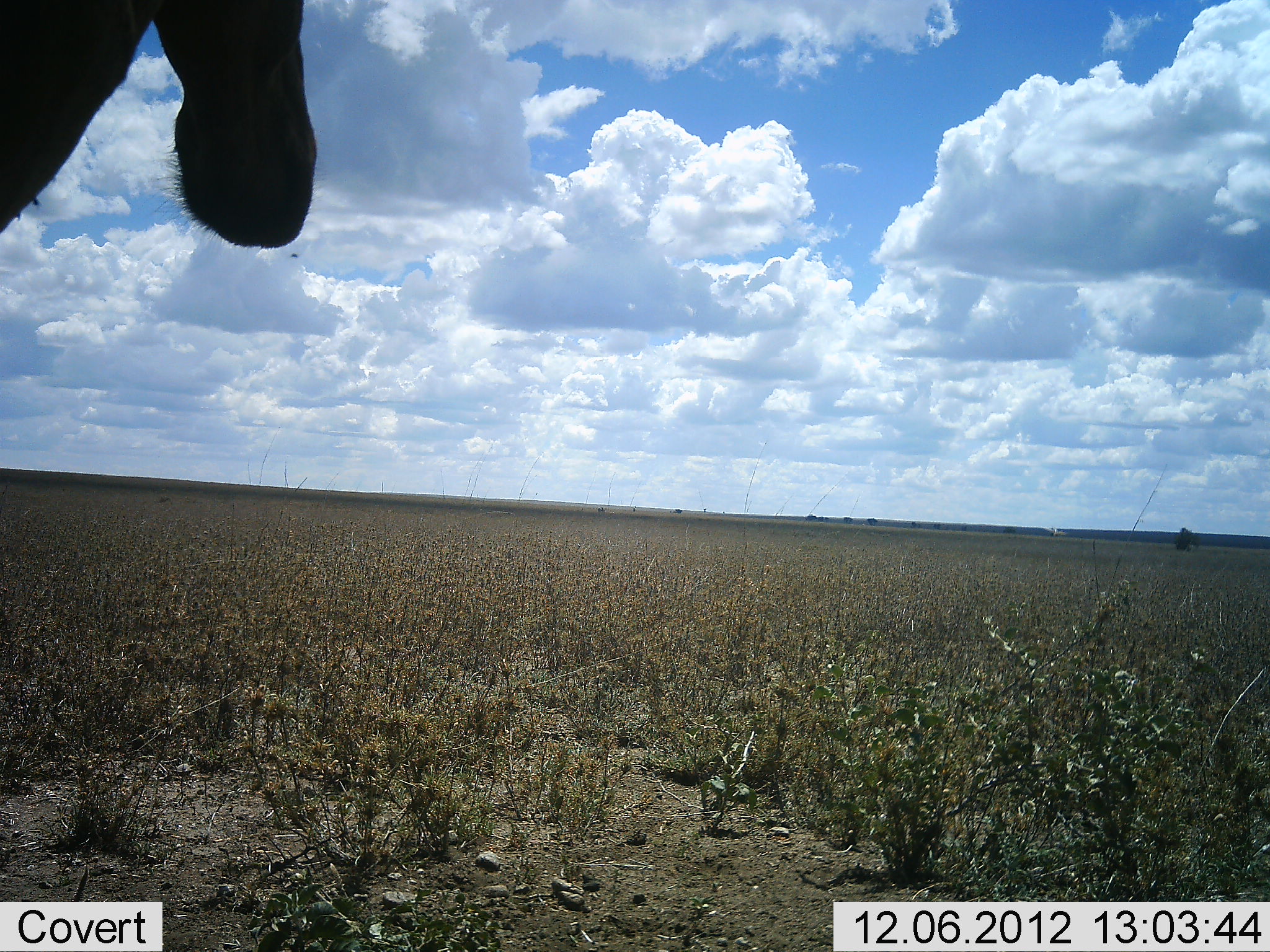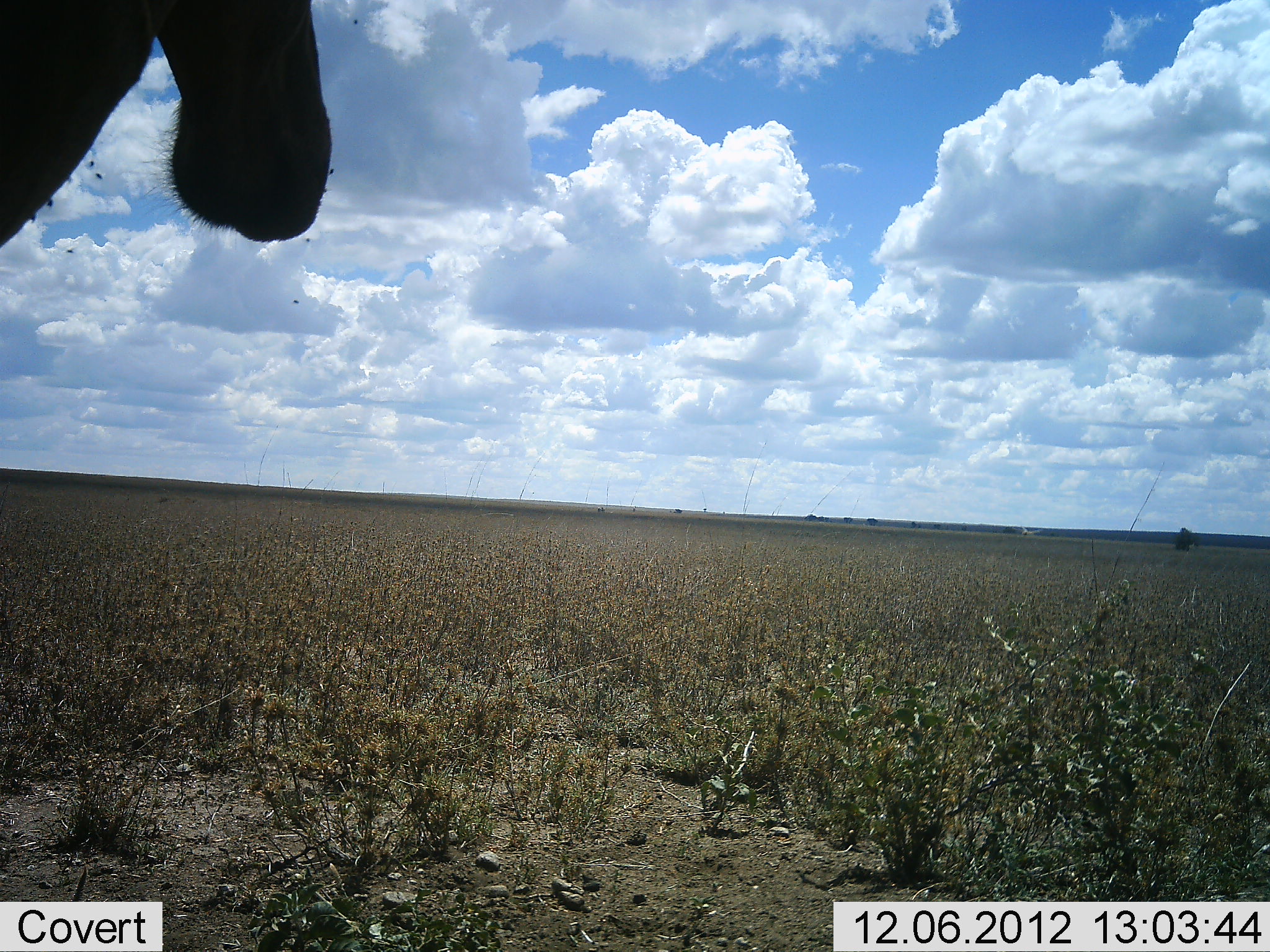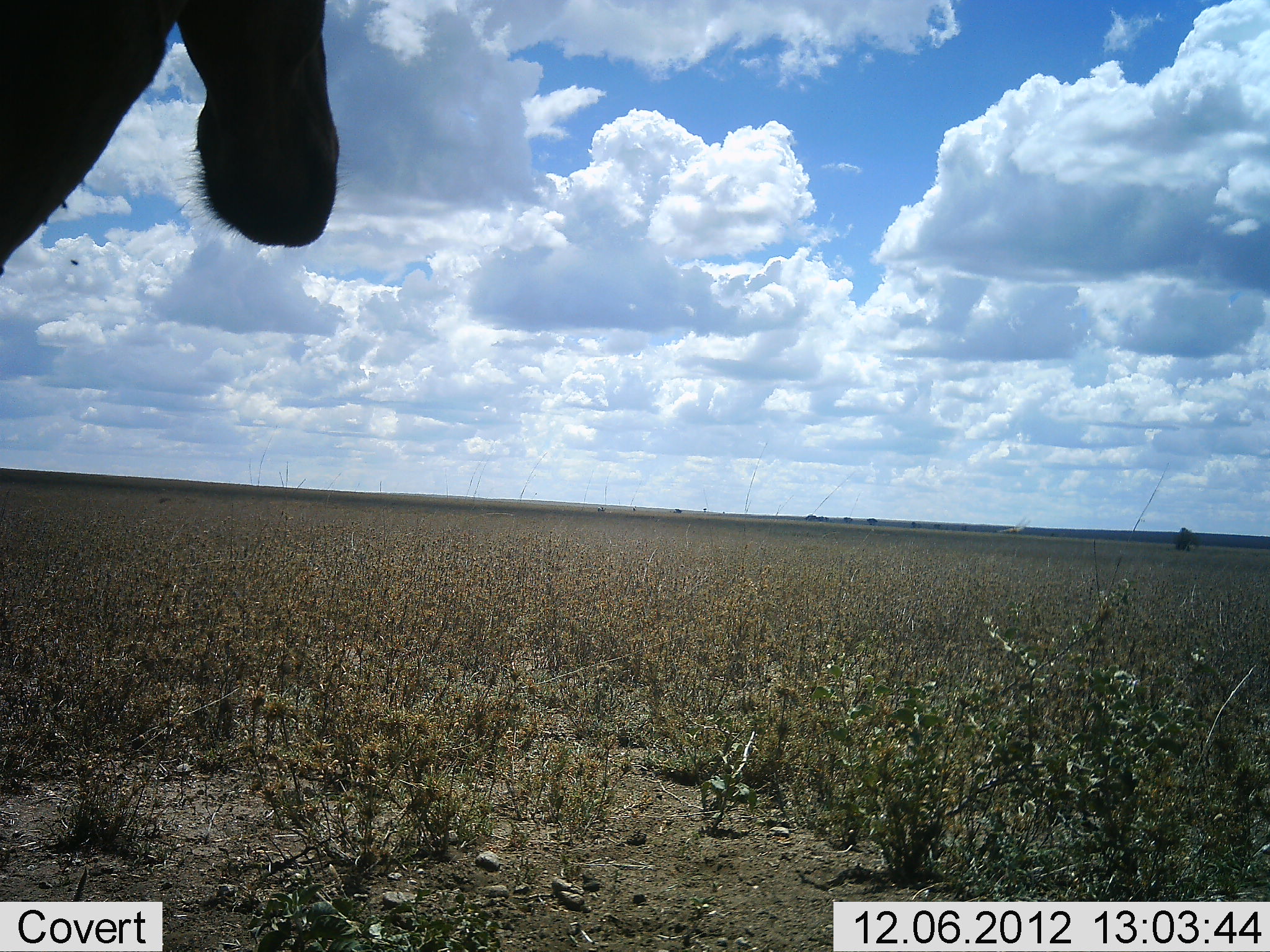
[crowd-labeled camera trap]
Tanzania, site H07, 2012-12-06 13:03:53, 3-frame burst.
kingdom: Animalia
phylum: Chordata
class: Mammalia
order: Artiodactyla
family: Bovidae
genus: Alcelaphus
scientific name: Alcelaphus buselaphus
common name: hartebeest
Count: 1.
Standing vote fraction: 90%.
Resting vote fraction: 0%.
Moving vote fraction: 0%.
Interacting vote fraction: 0%.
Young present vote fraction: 0%.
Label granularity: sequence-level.